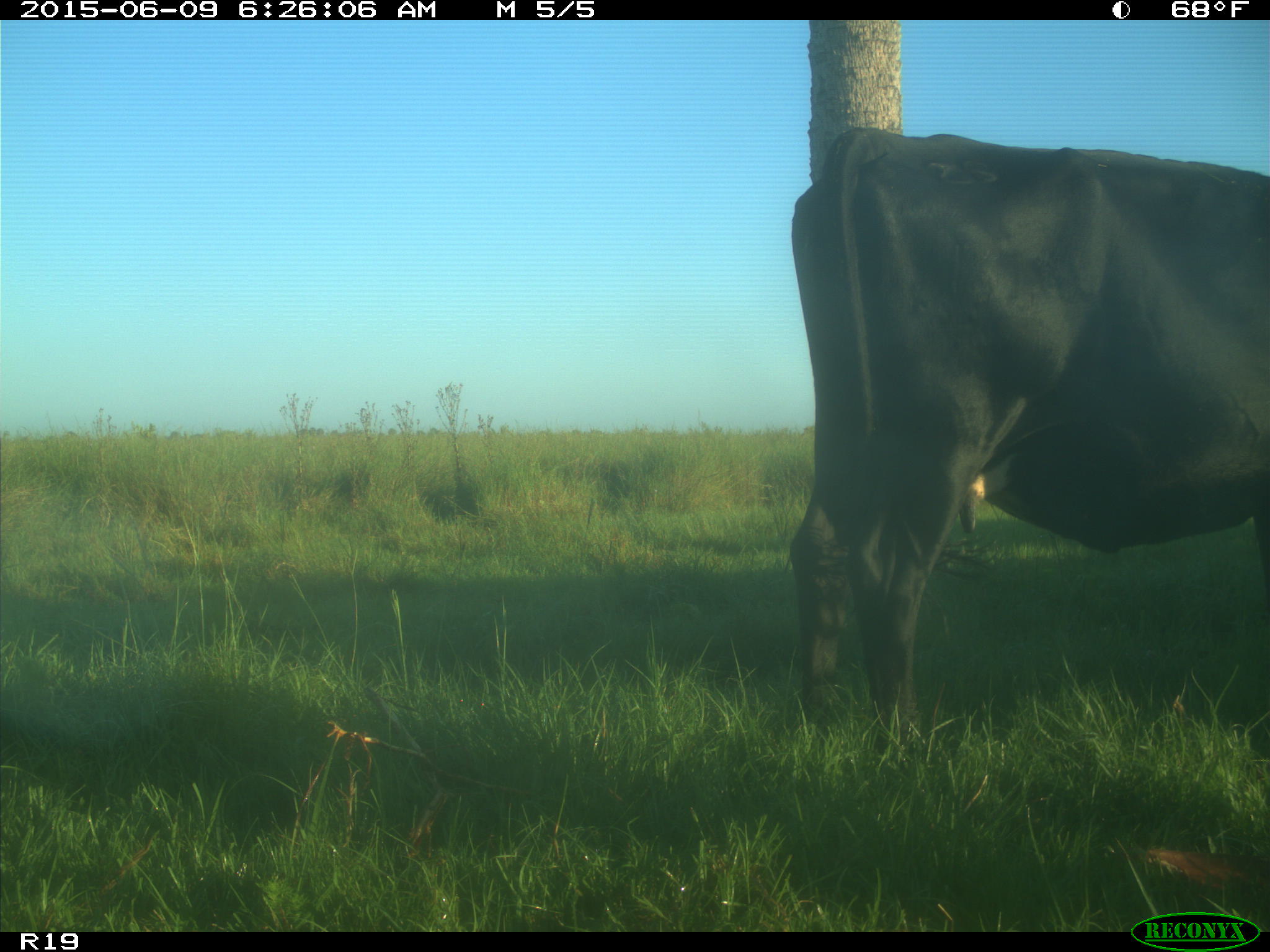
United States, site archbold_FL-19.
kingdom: Animalia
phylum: Chordata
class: Mammalia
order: Artiodactyla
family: Bovidae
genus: Bos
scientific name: Bos taurus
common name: domestic cow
Bos taurus (domestic cow).